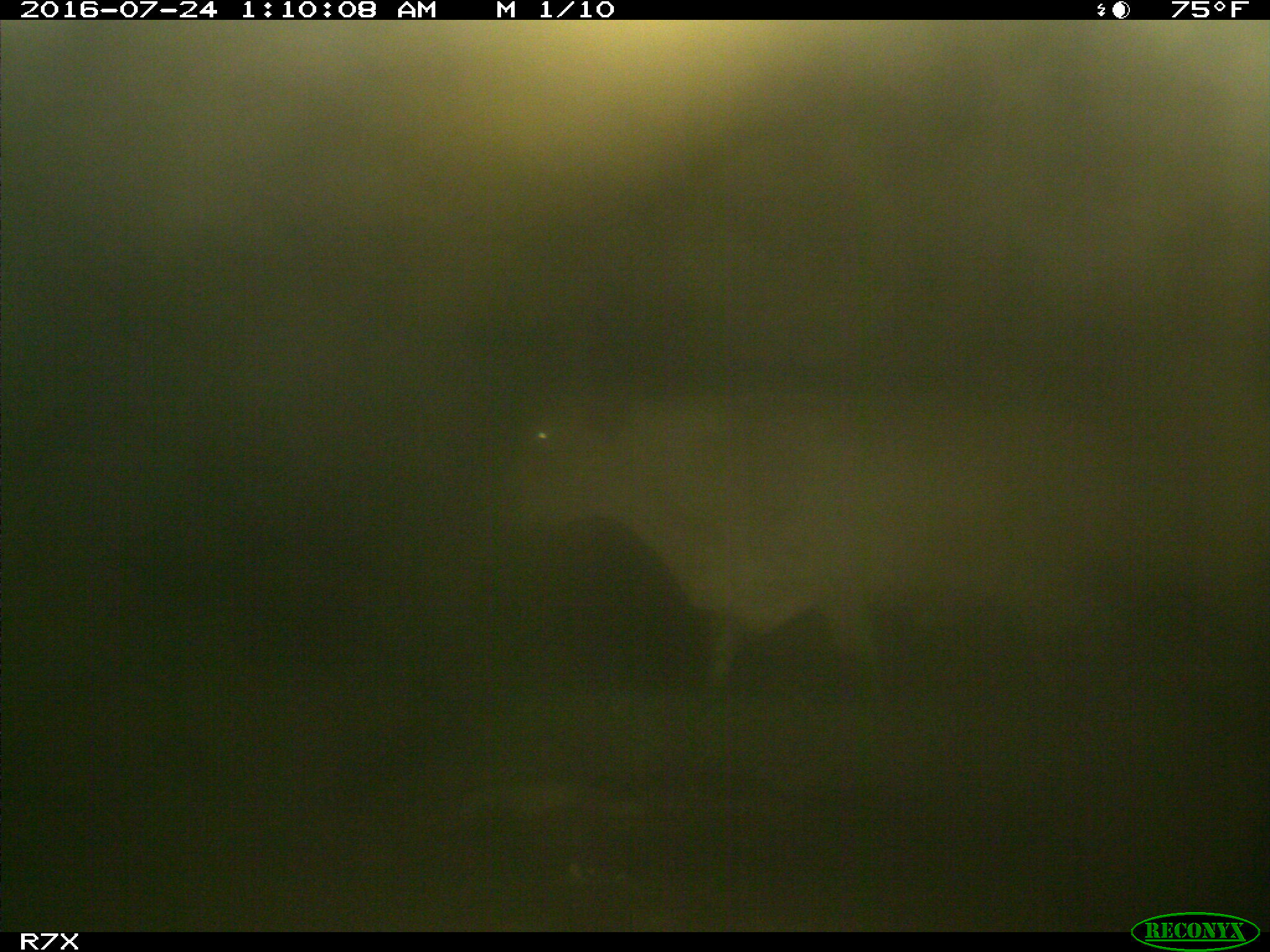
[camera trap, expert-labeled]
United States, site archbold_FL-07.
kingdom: Animalia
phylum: Chordata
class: Mammalia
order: Artiodactyla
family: Bovidae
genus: Bos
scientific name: Bos taurus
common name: domestic cow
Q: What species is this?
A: Bos taurus (domestic cow).